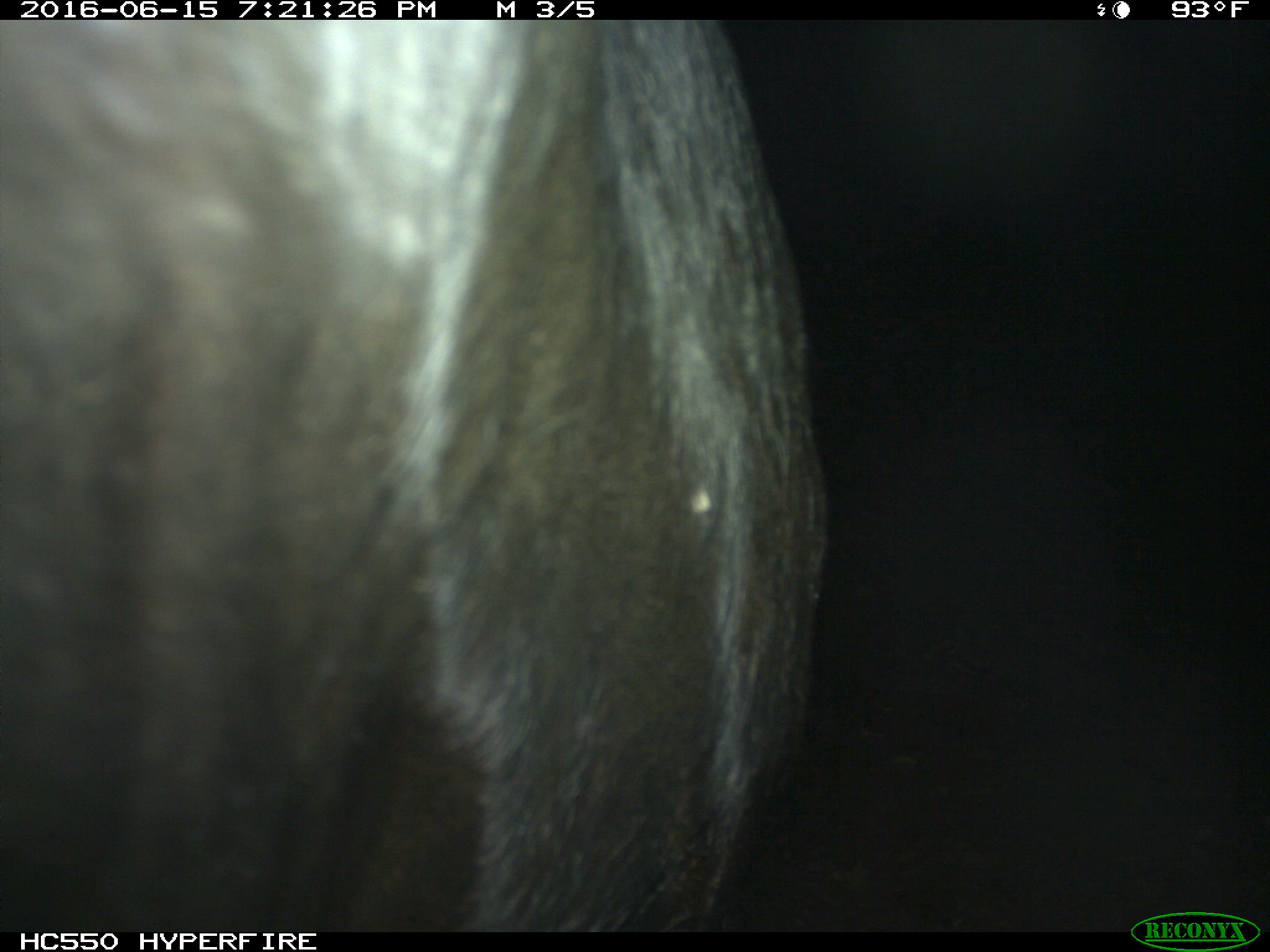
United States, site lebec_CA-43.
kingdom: Animalia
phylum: Chordata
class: Mammalia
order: Artiodactyla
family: Bovidae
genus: Bos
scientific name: Bos taurus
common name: domestic cow